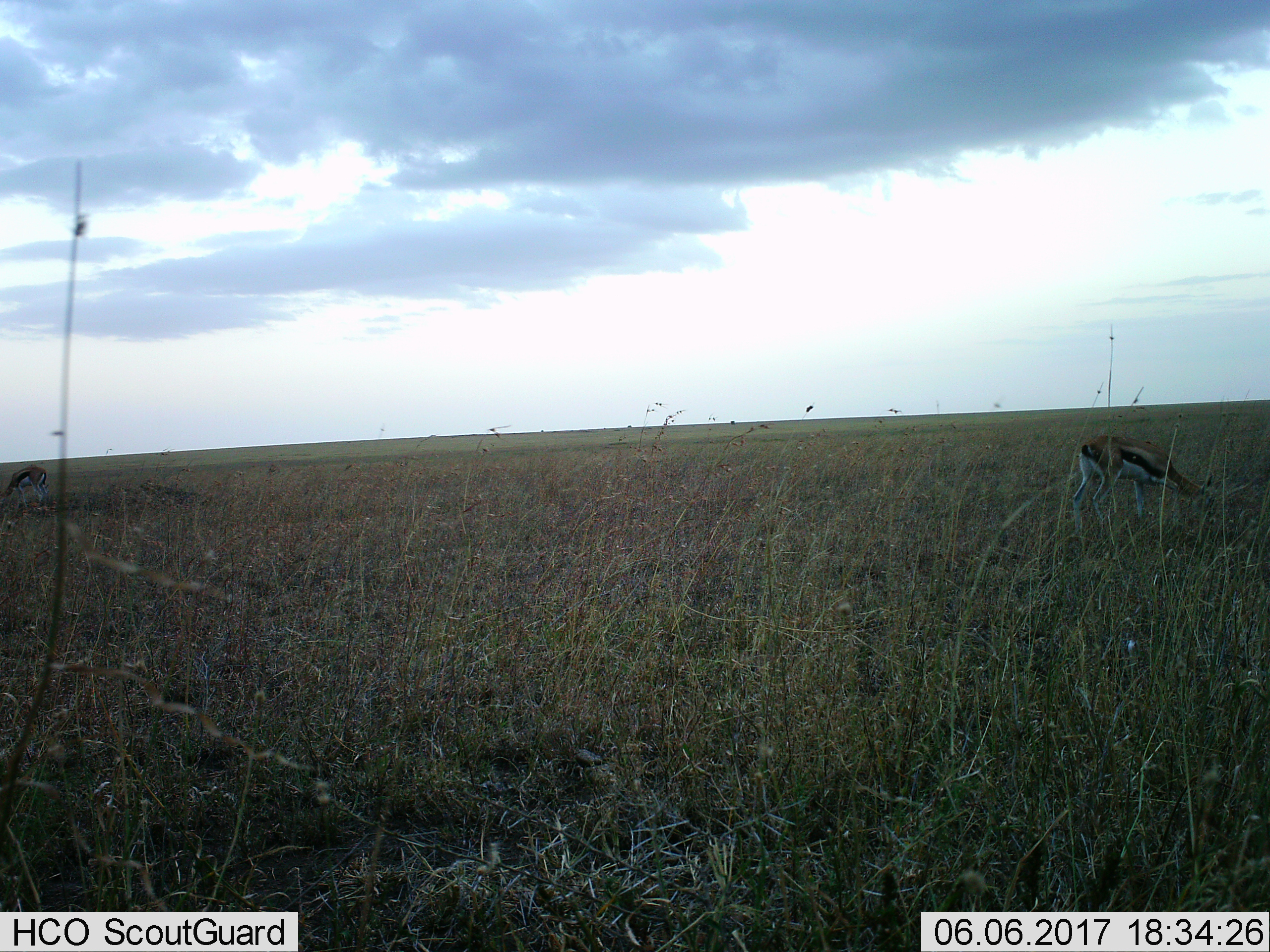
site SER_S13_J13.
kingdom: Animalia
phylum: Chordata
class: Mammalia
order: Artiodactyla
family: Bovidae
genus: Eudorcas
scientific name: Eudorcas thomsonii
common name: thomson's gazelle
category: gazellethomsons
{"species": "gazellethomsons (thomson's gazelle) (Eudorcas thomsonii)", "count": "2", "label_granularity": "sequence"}